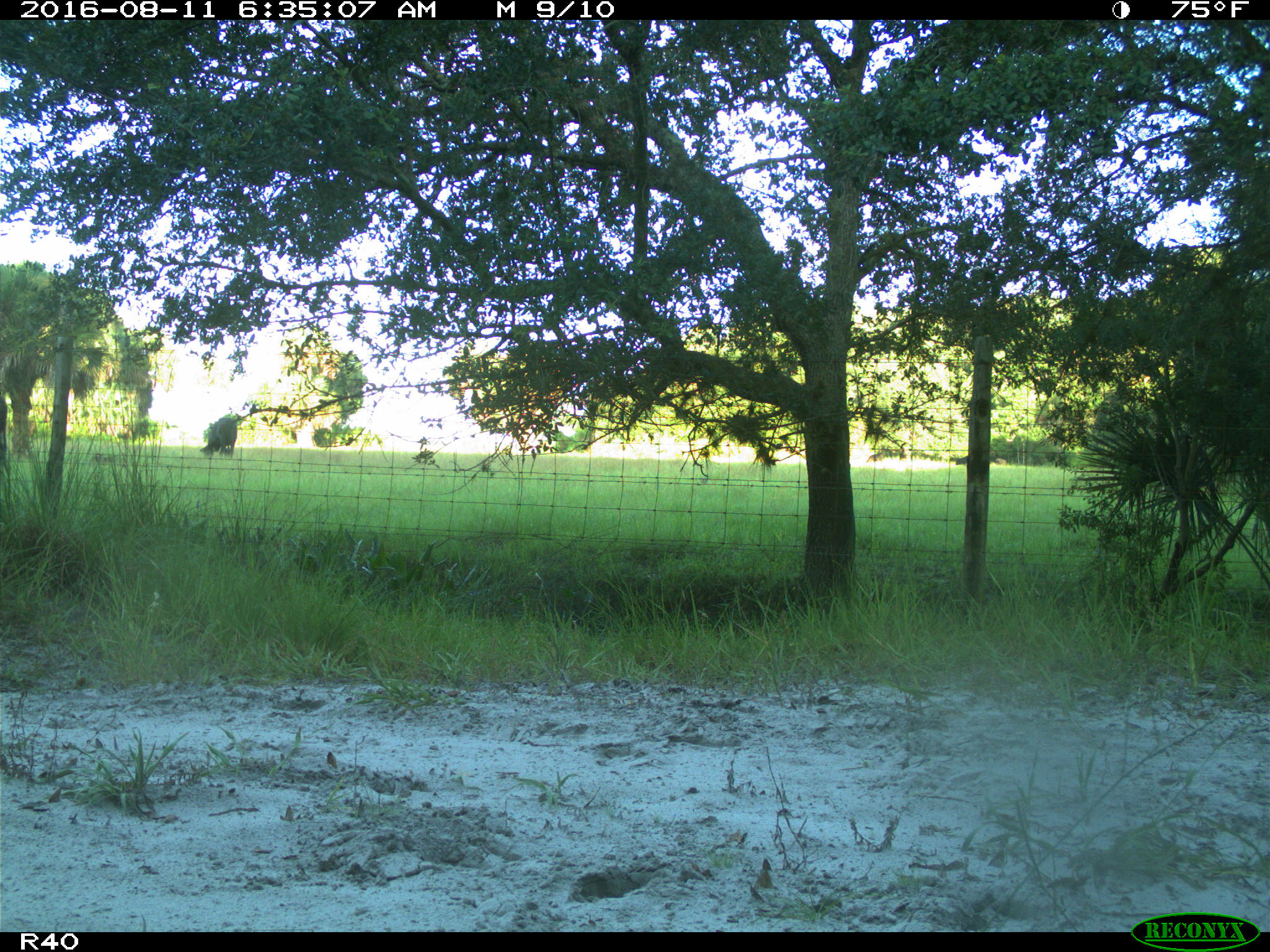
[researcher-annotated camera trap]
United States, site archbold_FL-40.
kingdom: Animalia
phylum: Chordata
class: Mammalia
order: Artiodactyla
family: Bovidae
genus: Bos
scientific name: Bos taurus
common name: domestic cow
Bos taurus (domestic cow).